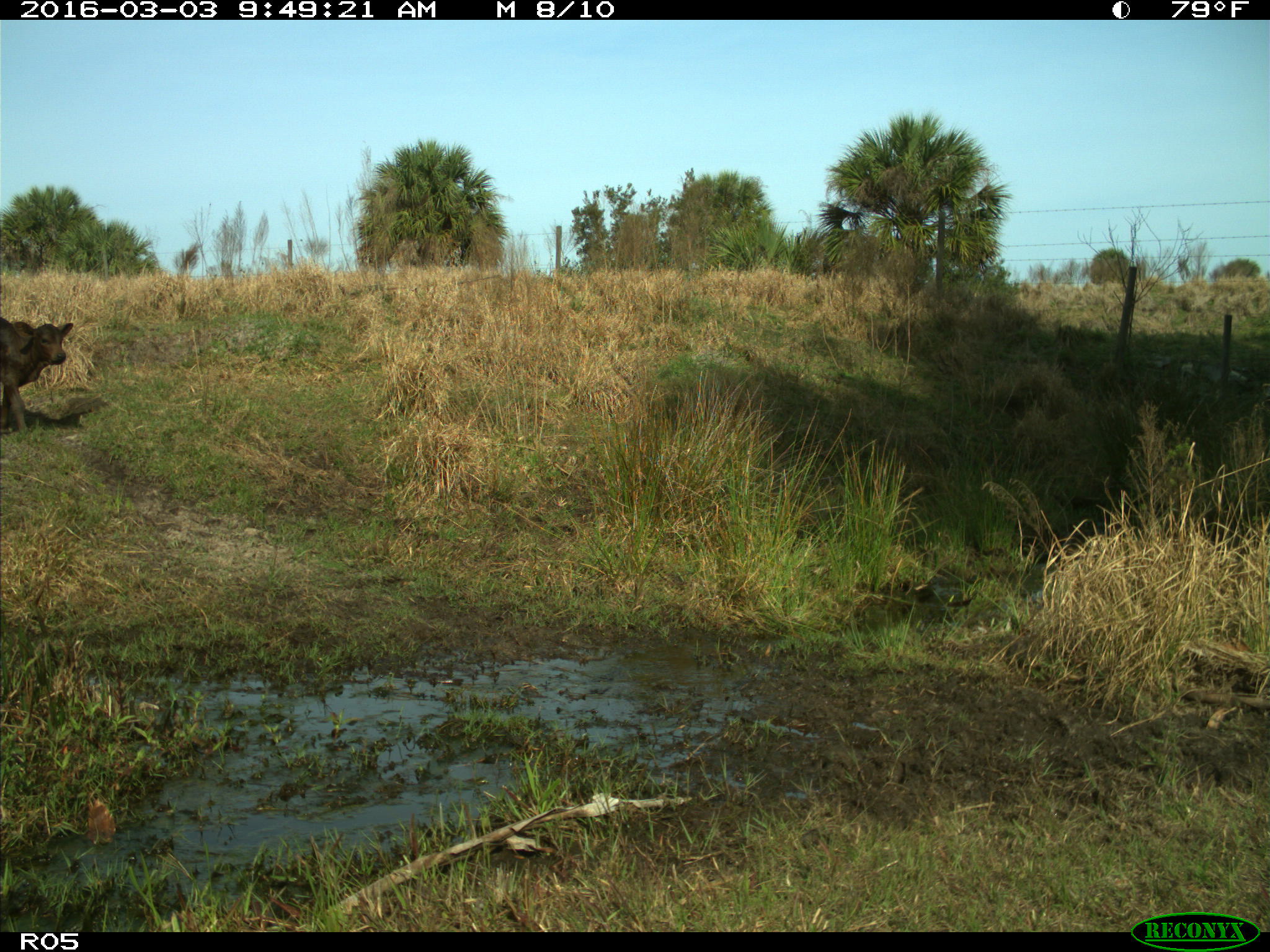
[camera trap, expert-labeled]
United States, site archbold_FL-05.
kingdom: Animalia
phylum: Chordata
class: Mammalia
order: Artiodactyla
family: Bovidae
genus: Bos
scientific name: Bos taurus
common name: domestic cow